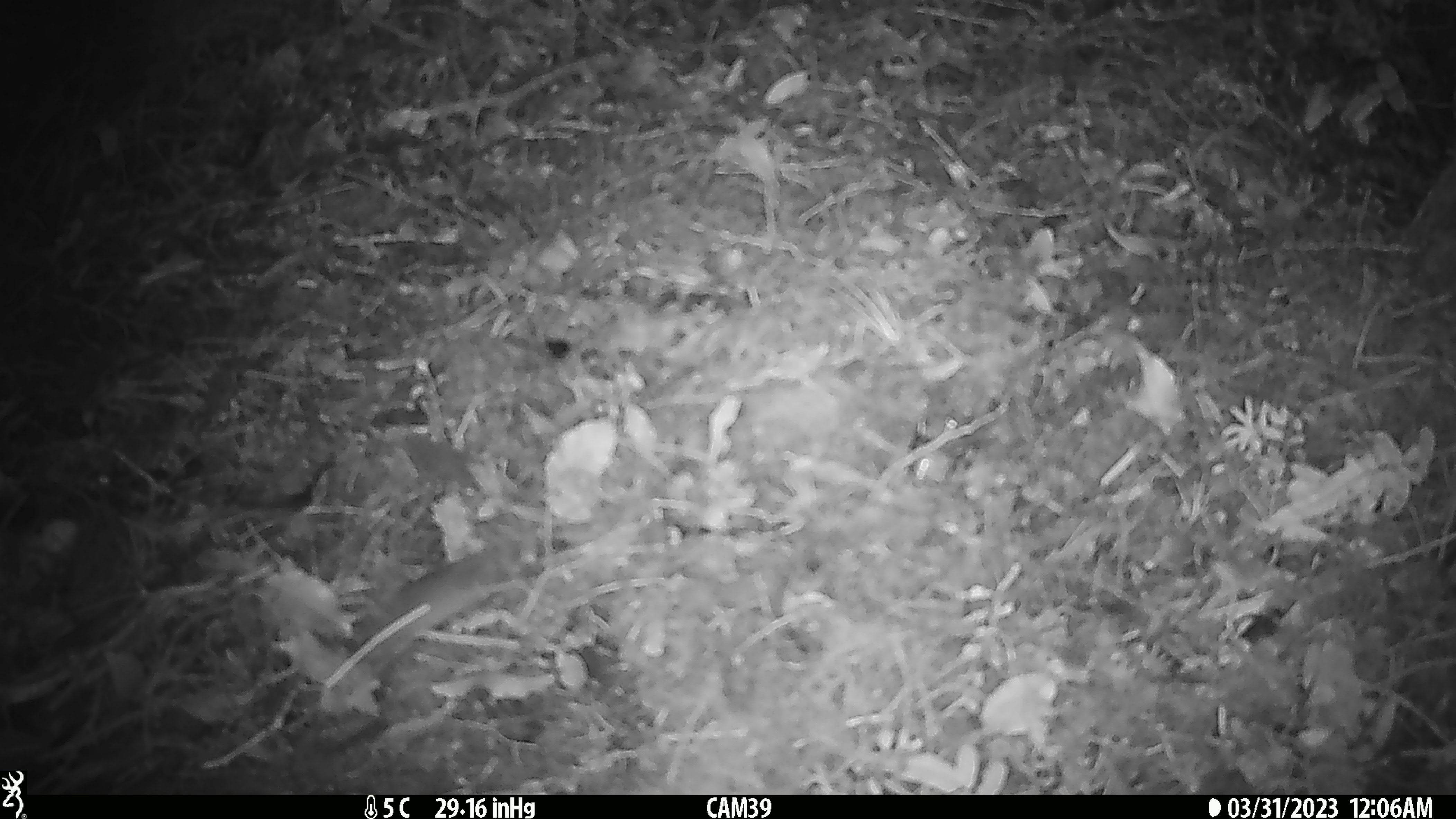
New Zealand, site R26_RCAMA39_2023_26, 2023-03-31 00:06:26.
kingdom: Animalia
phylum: Chordata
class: Mammalia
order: Rodentia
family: Muridae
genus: Mus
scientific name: Mus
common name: mouse